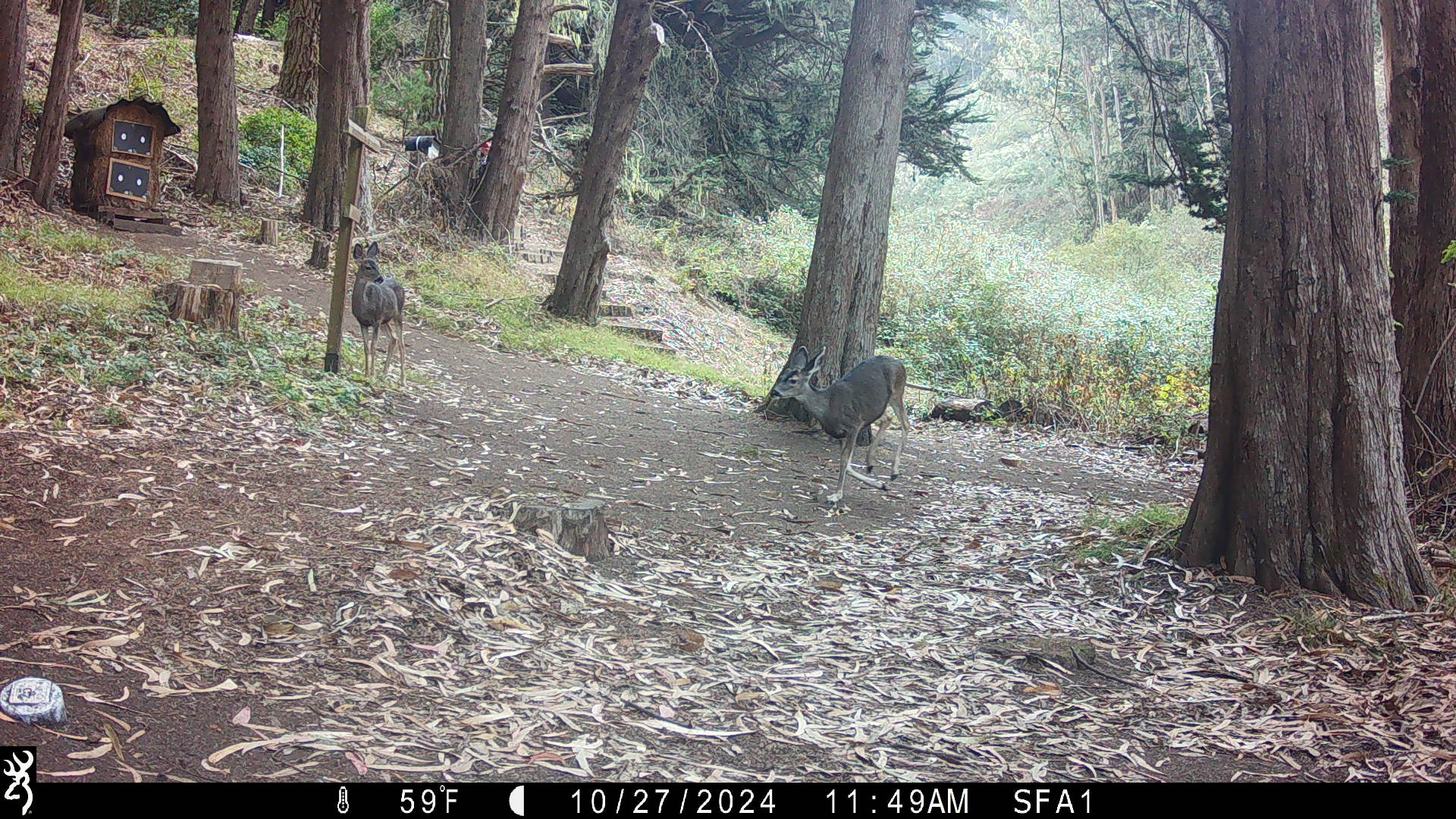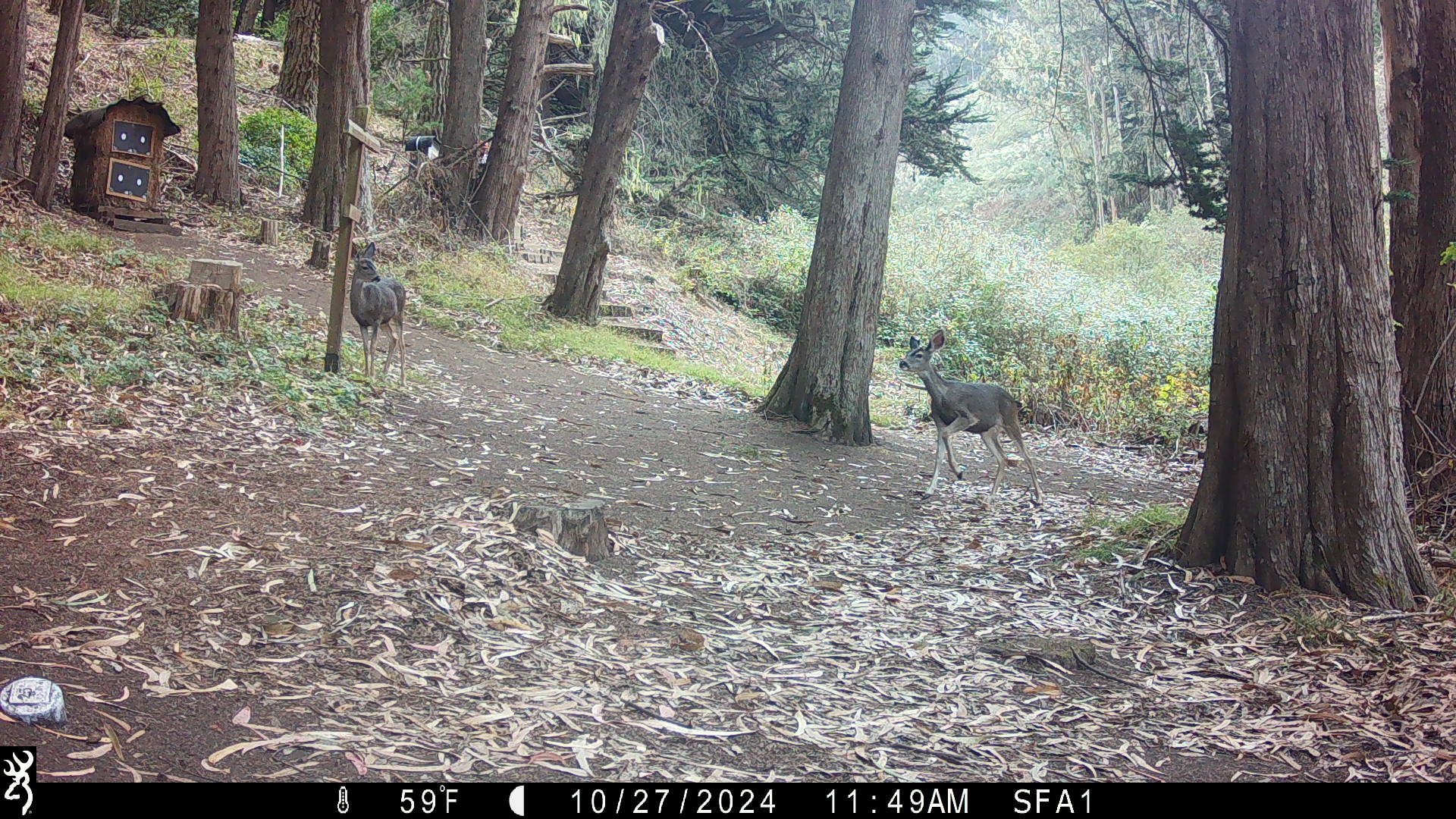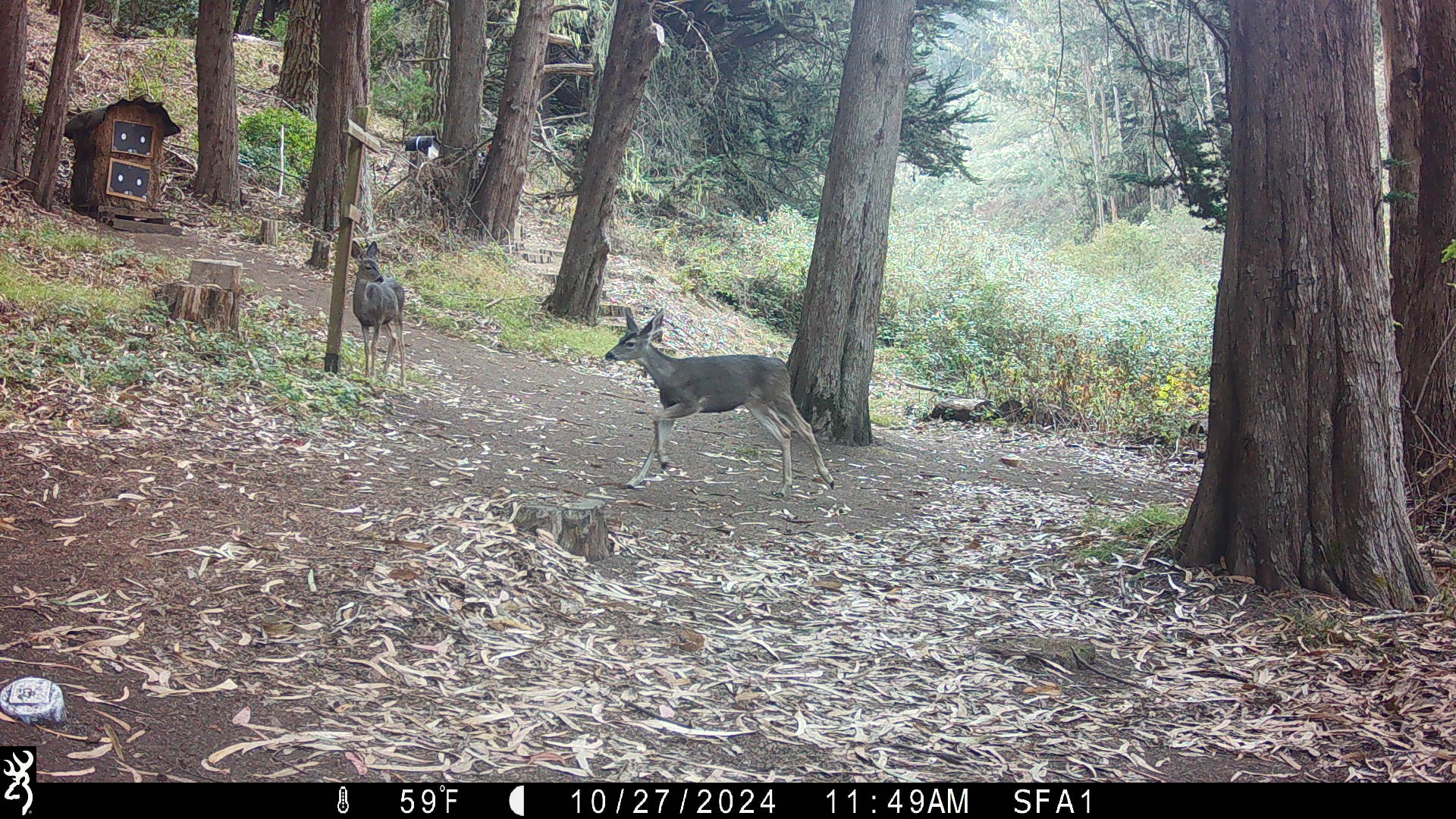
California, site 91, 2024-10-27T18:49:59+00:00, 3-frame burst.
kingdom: Animalia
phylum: Chordata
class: Mammalia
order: Artiodactyla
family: Cervidae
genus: Odocoileus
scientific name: Odocoileus hemionus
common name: mule deer